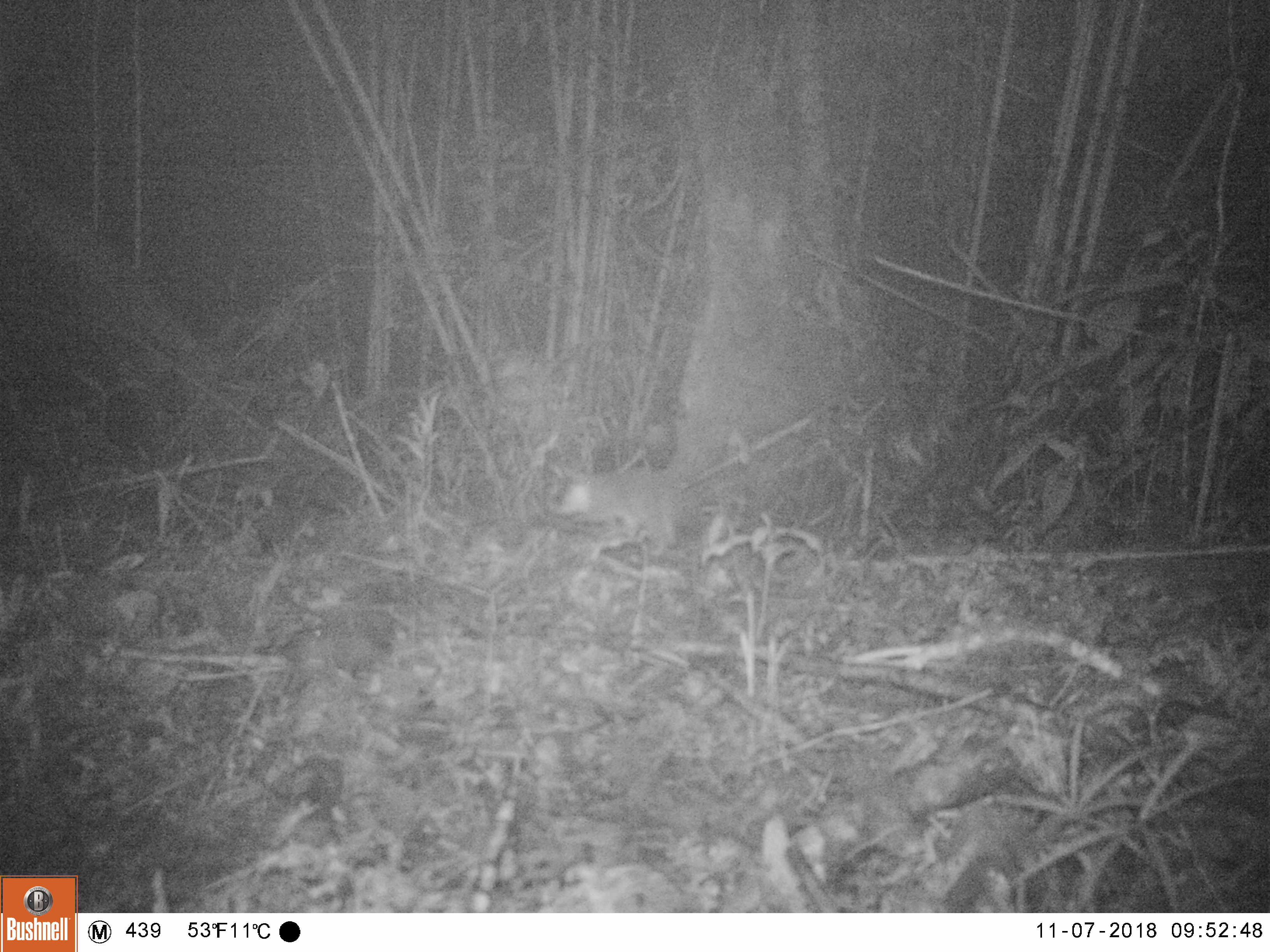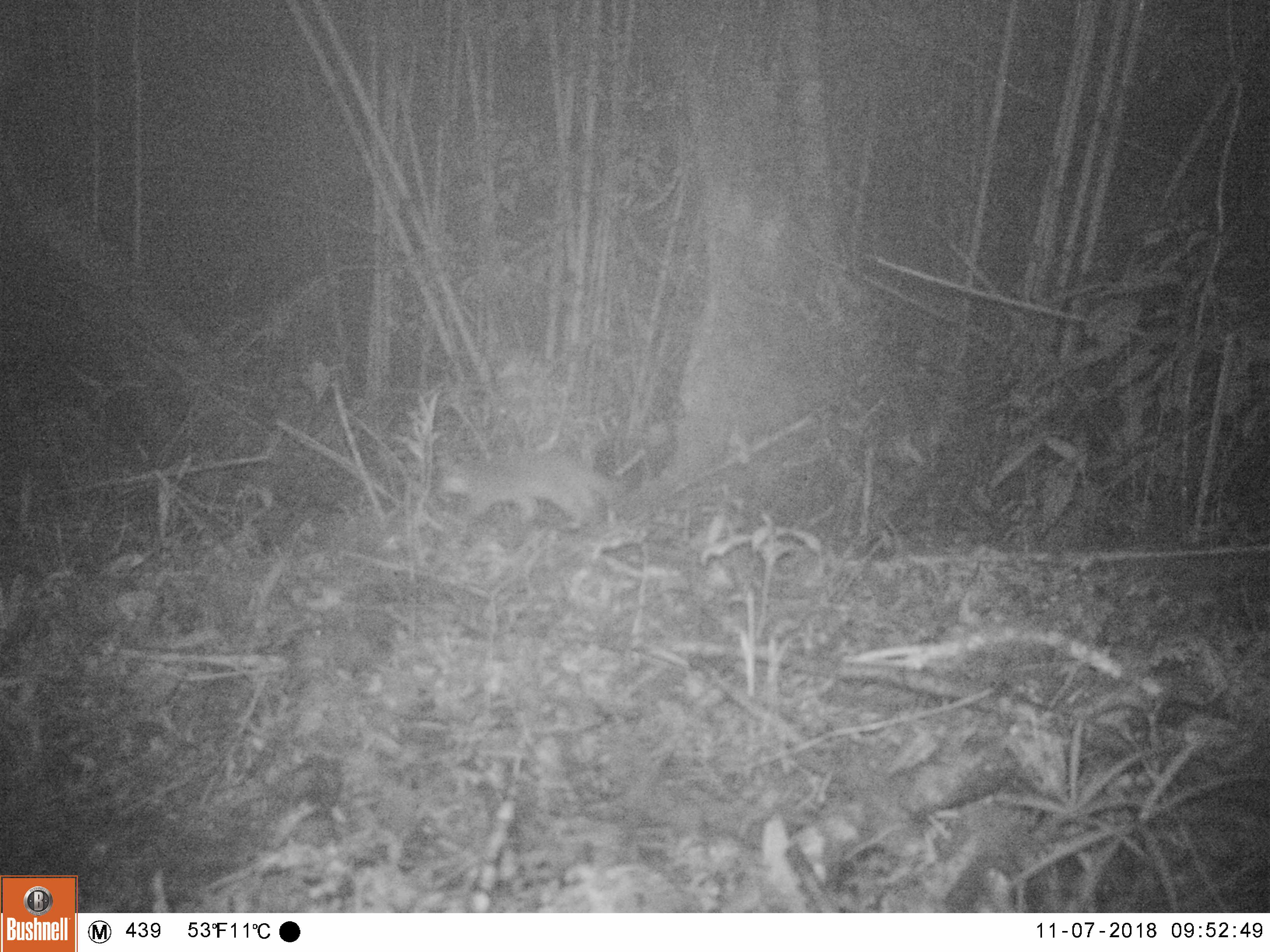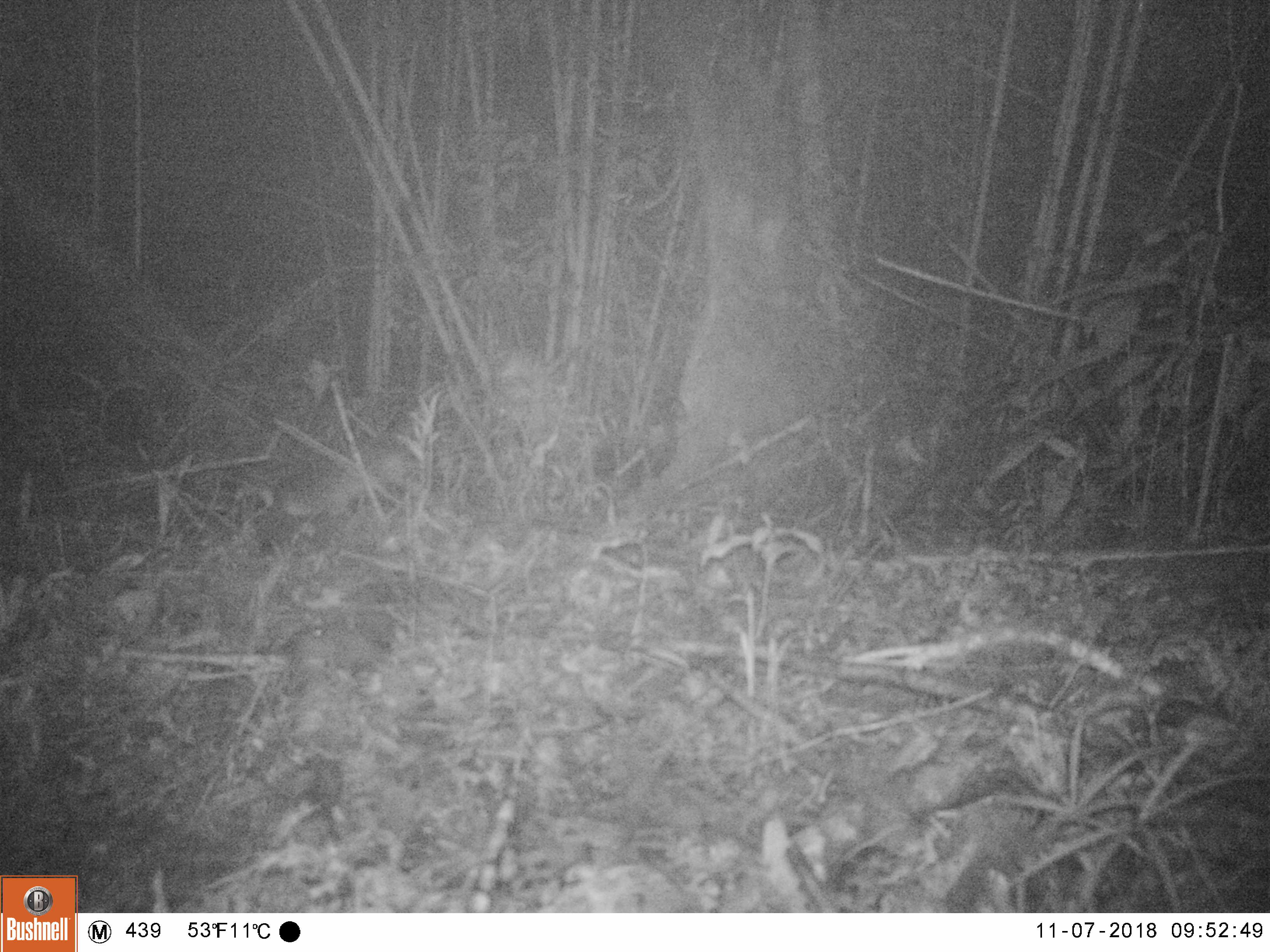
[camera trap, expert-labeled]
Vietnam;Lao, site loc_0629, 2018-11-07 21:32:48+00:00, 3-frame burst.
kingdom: Animalia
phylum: Chordata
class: Mammalia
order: Carnivora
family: Mustelidae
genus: Melogale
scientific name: Melogale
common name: ferret badger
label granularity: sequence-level